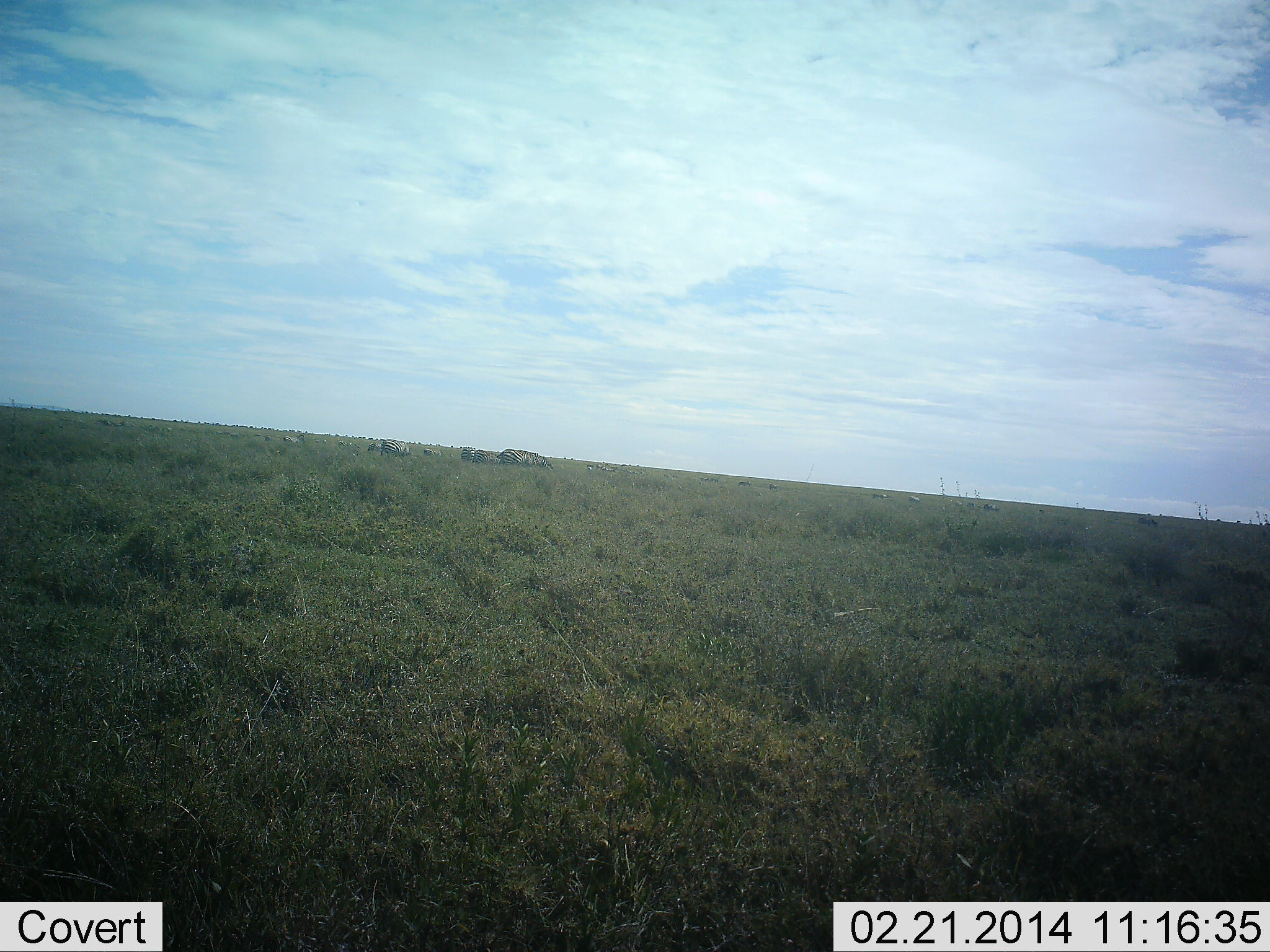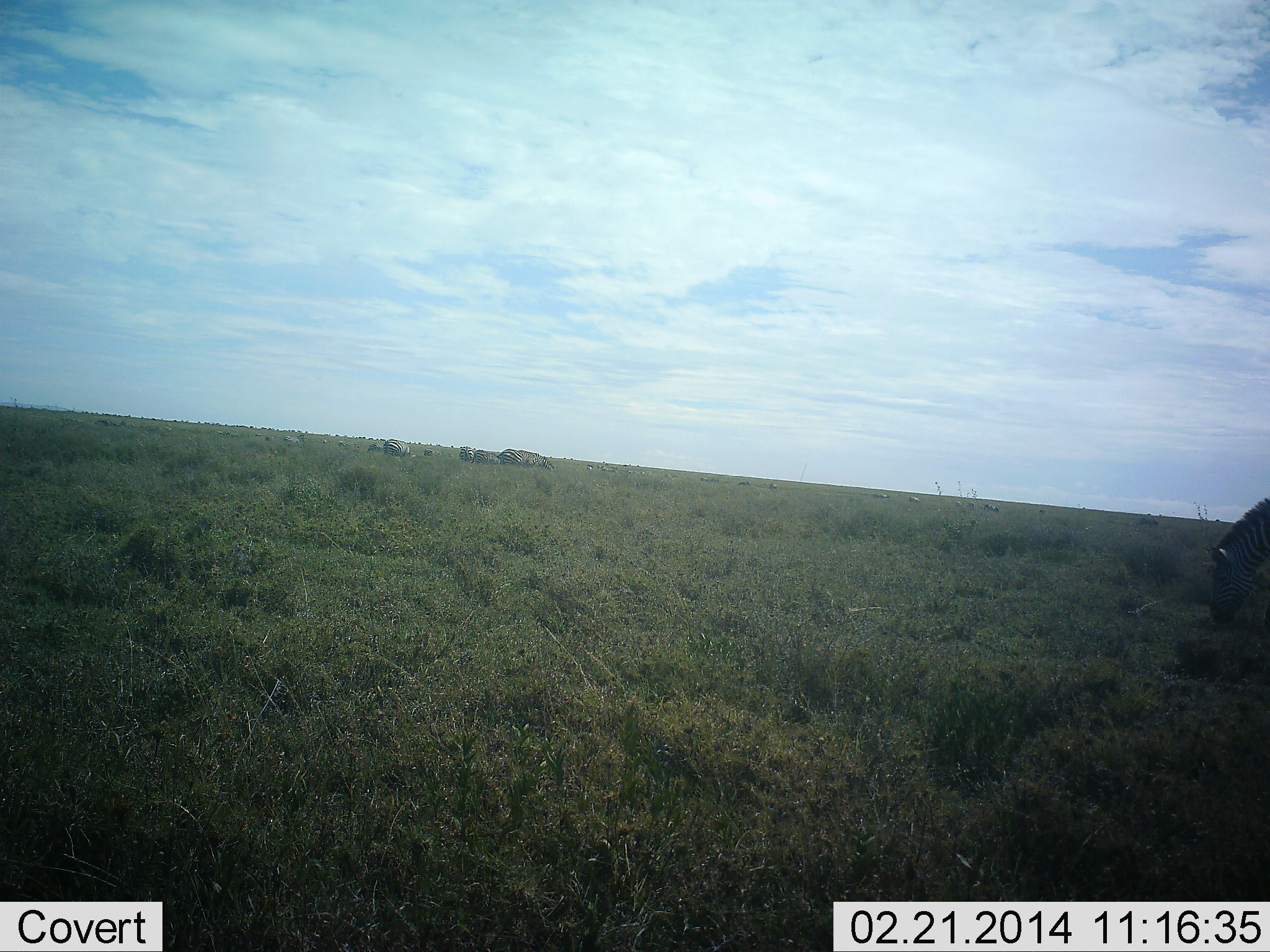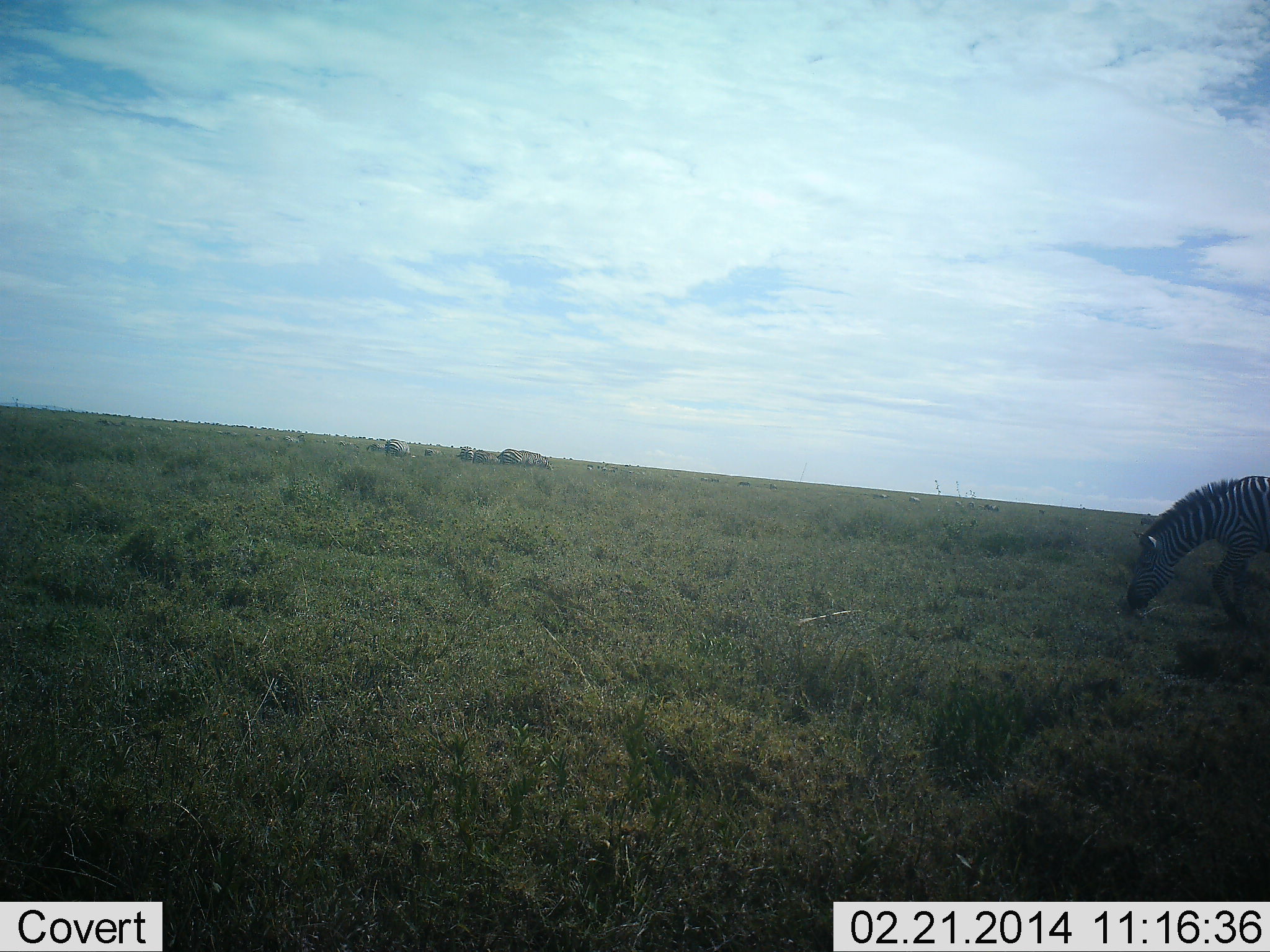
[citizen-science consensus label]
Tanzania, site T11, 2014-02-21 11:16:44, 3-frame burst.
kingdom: Animalia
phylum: Chordata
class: Mammalia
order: Perissodactyla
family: Equidae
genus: Equus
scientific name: Equus quagga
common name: plains zebra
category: zebra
Zebra (plains zebra) (Equus quagga), count 1. Behavior (volunteer vote fractions): standing 21%, resting 0%, moving 64%, interacting 0%. Young present (vote fraction): 0%. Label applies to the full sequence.